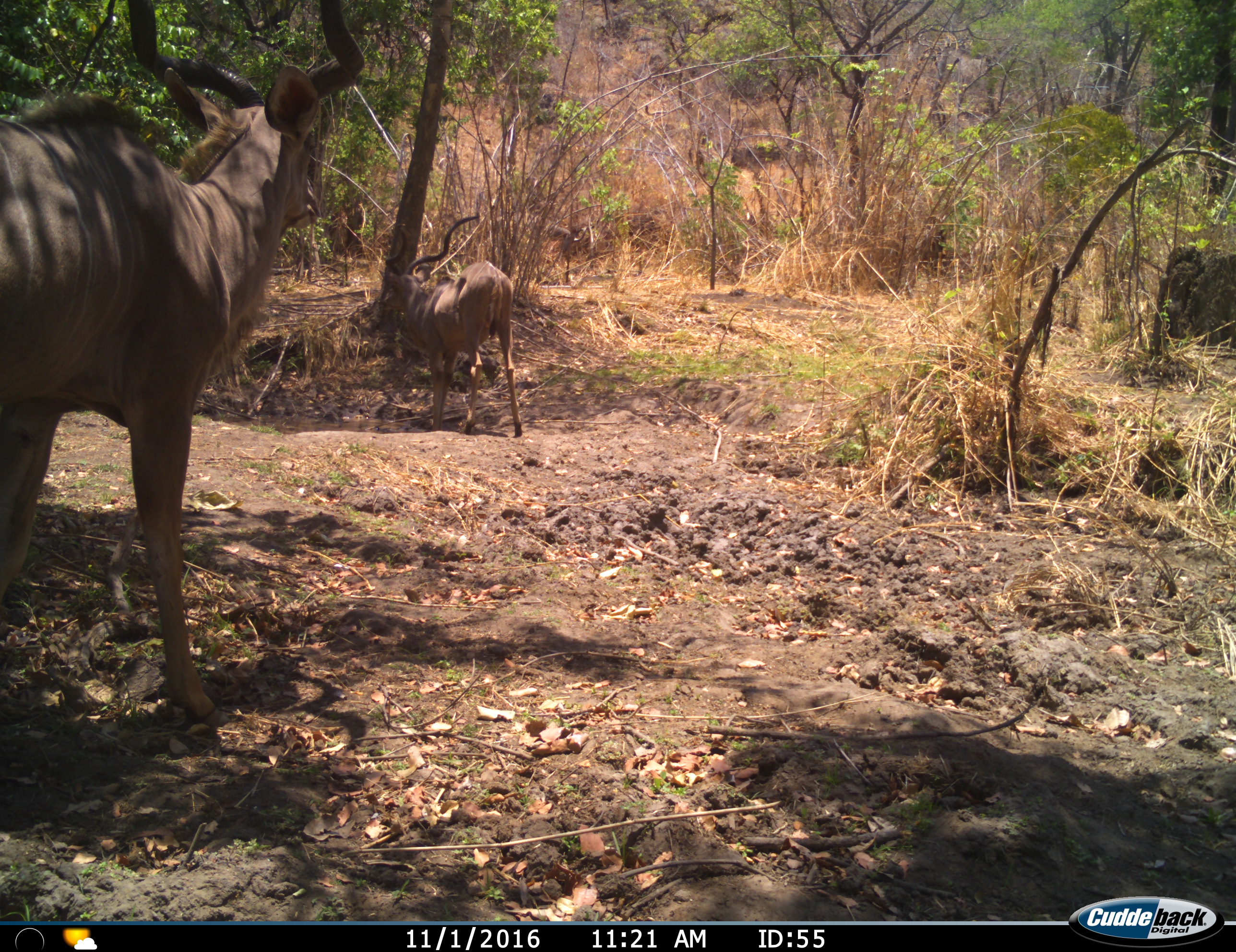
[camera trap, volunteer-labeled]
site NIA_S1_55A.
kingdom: Animalia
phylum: Chordata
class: Mammalia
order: Artiodactyla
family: Bovidae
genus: Tragelaphus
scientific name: Tragelaphus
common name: kudu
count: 2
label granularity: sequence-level